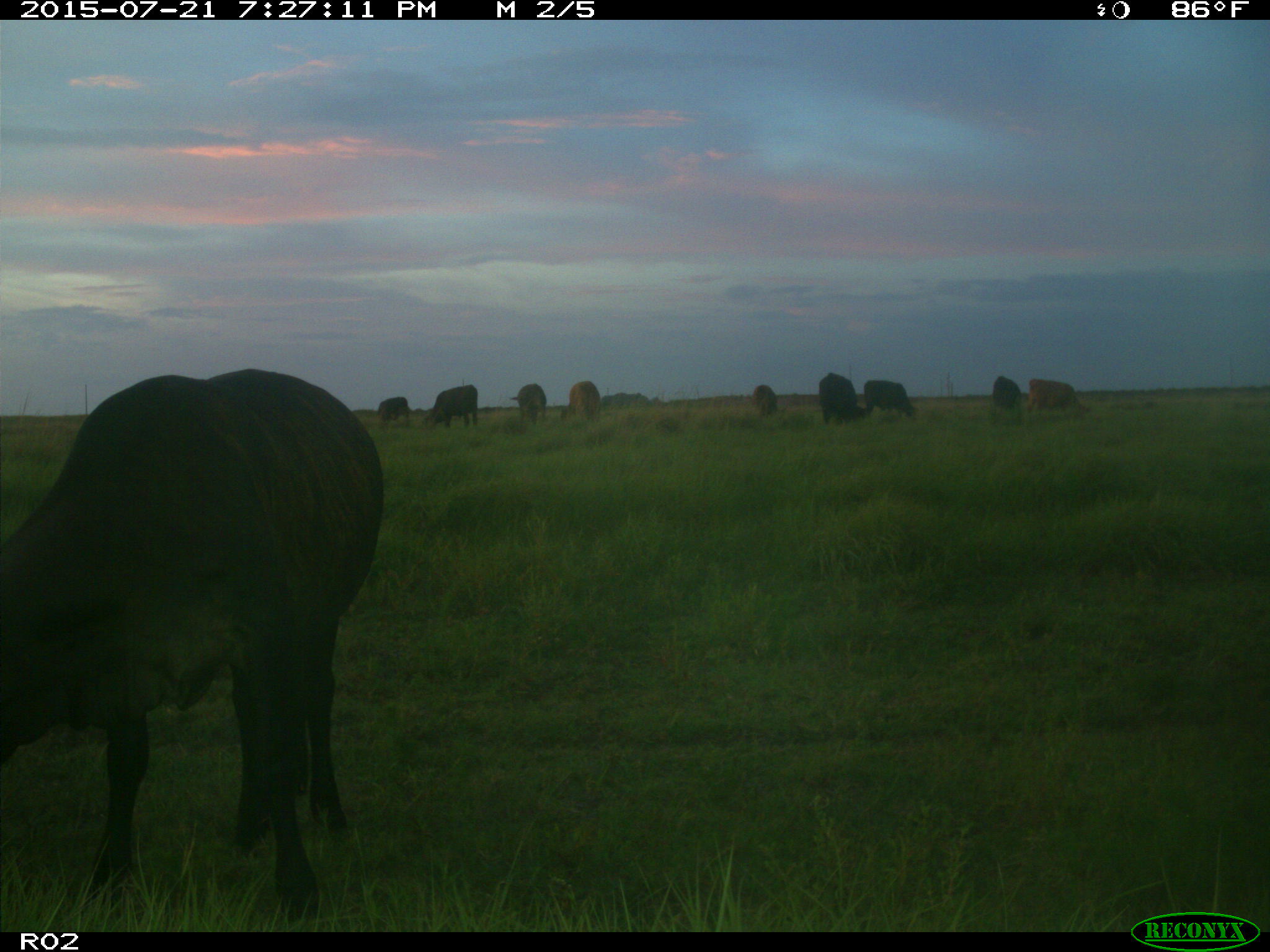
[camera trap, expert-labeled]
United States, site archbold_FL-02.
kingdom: Animalia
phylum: Chordata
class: Mammalia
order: Artiodactyla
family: Bovidae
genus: Bos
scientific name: Bos taurus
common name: domestic cow